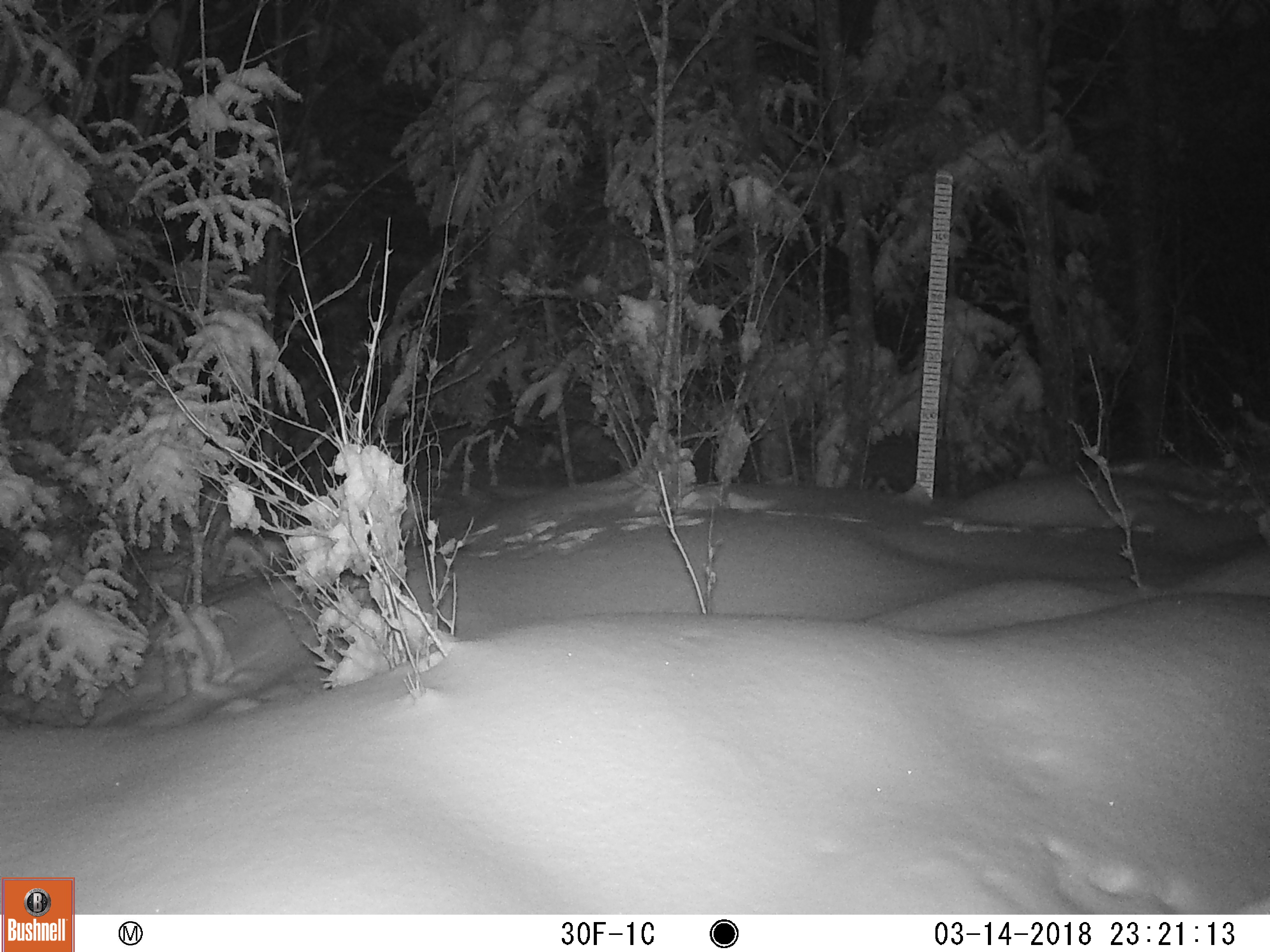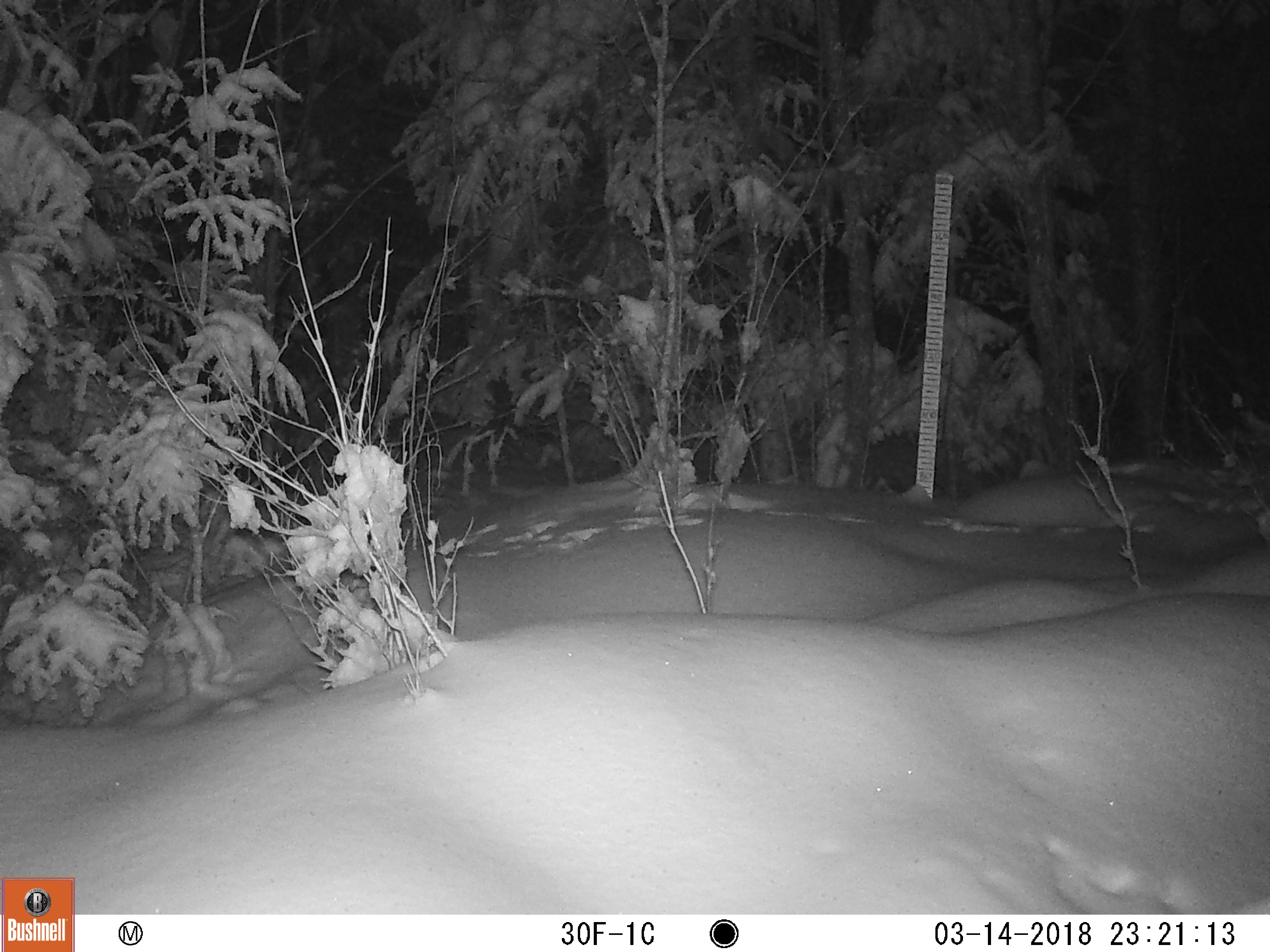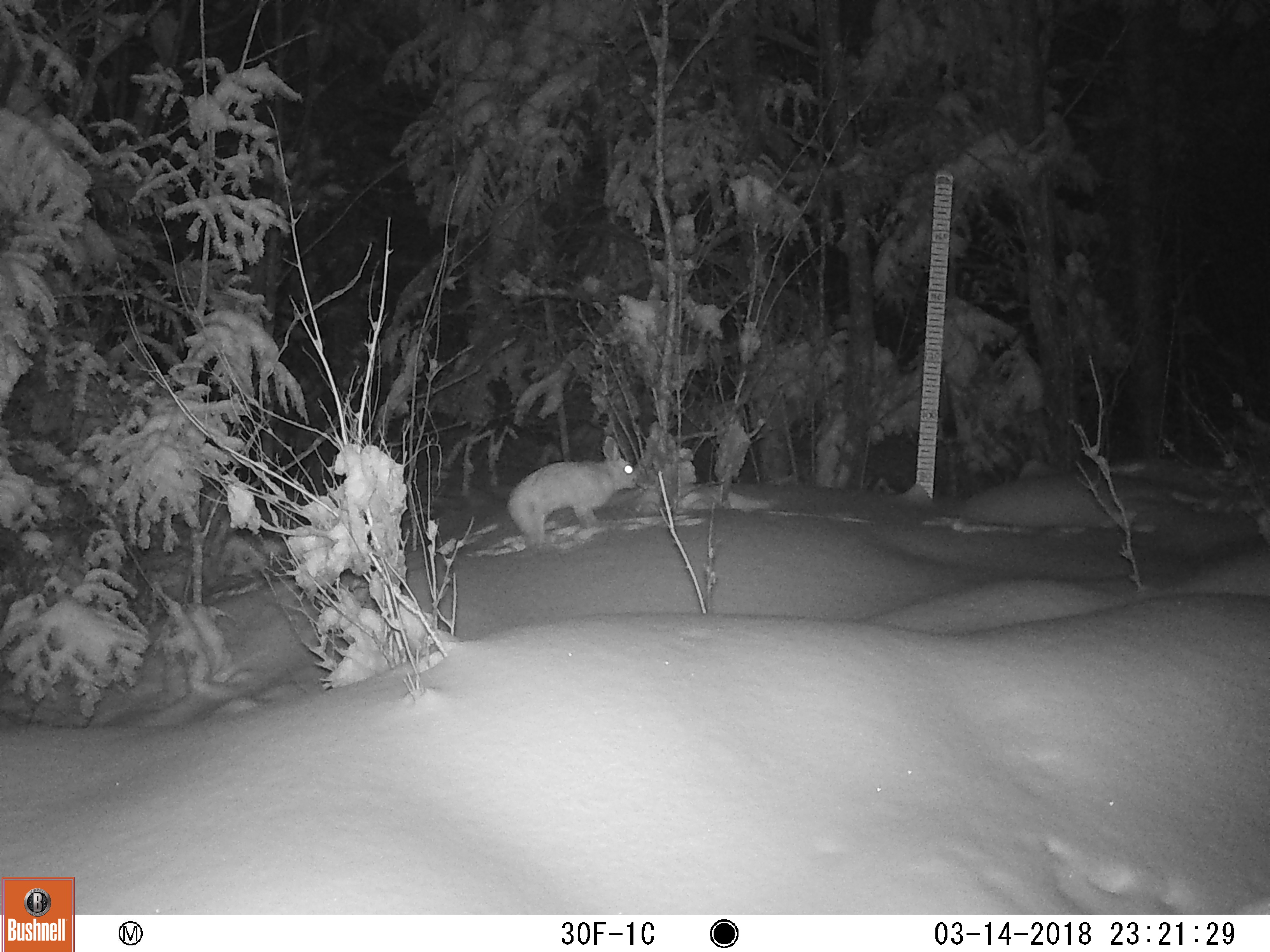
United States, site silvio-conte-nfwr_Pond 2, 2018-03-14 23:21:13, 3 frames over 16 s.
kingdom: Animalia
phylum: Chordata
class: Mammalia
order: Lagomorpha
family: Leporidae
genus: Lepus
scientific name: Lepus americanus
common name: snowshoe hare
Snowshoe hare (Lepus americanus).